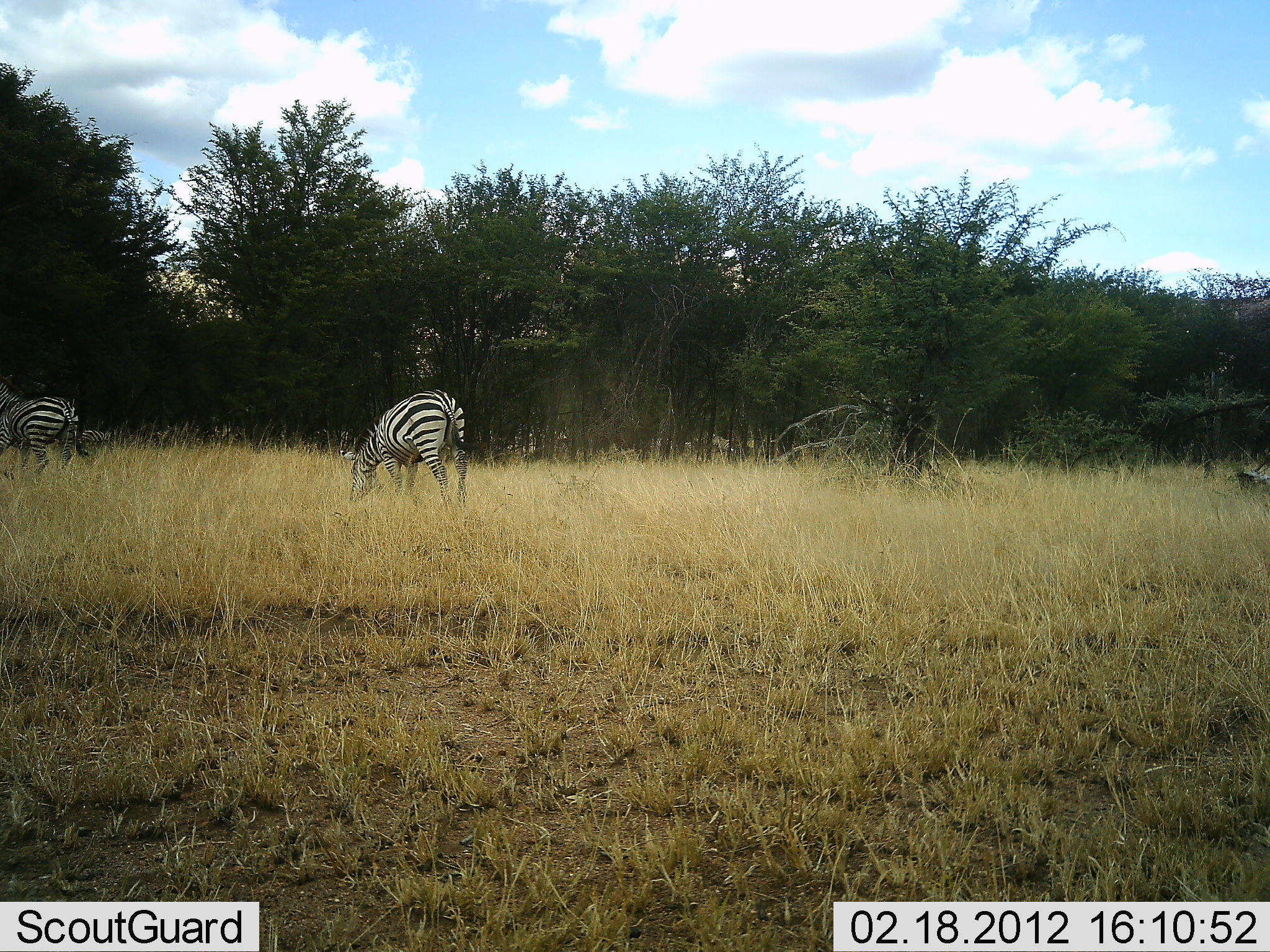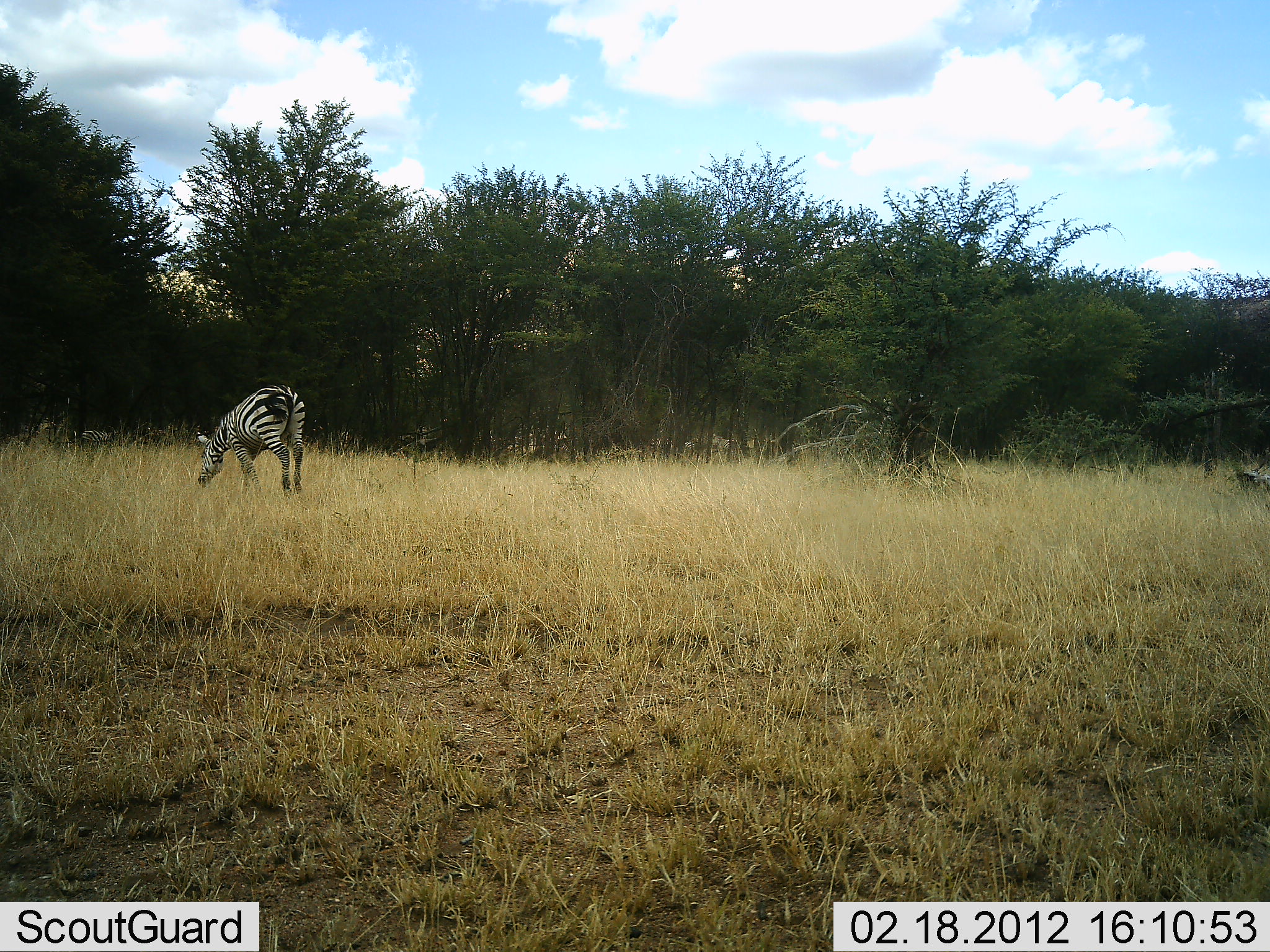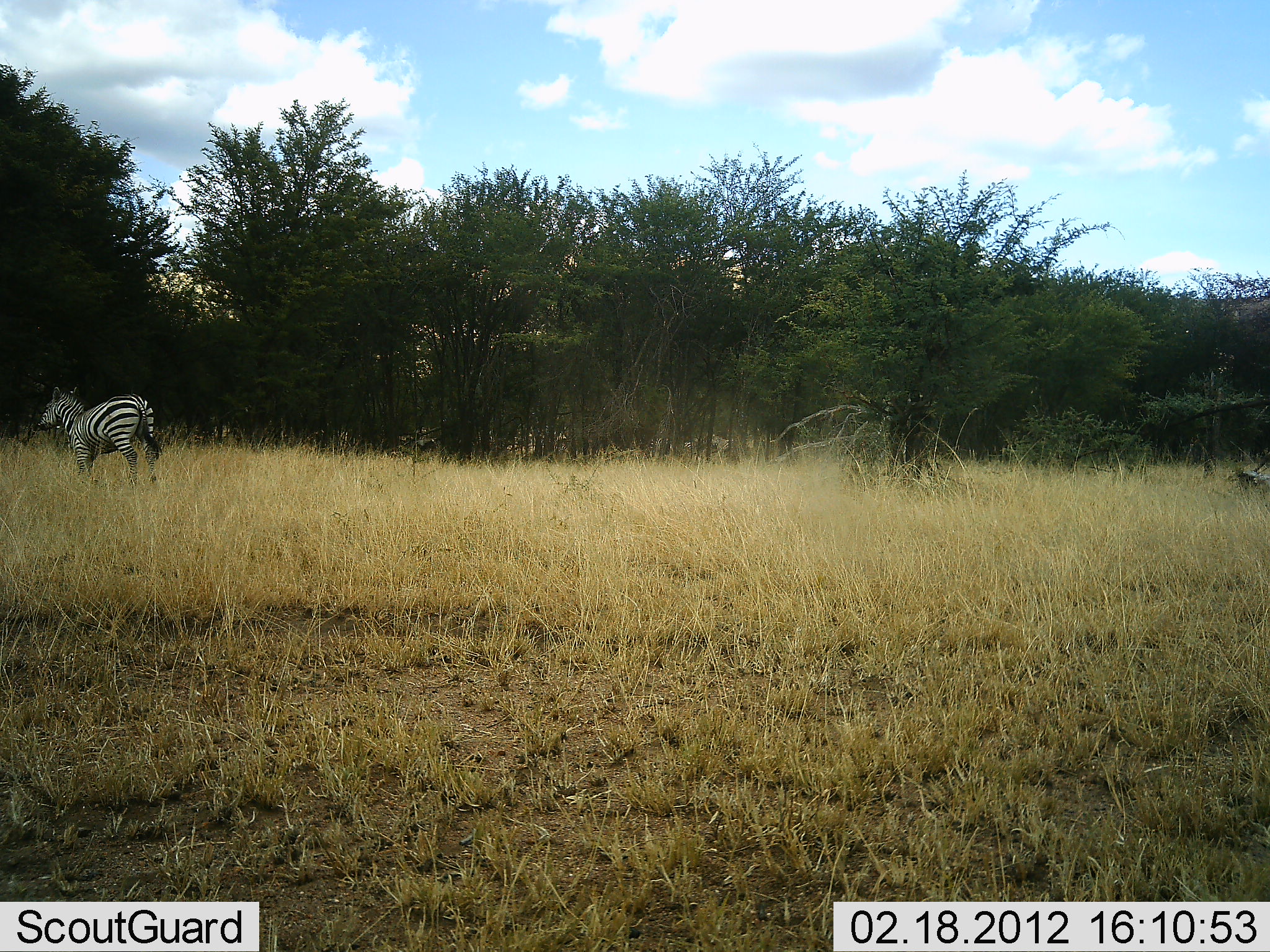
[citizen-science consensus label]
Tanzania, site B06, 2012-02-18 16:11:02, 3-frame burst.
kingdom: Animalia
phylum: Chordata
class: Mammalia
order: Perissodactyla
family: Equidae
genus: Equus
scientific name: Equus quagga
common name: plains zebra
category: zebra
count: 2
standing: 11%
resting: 0%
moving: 89%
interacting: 0%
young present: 0%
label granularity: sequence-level